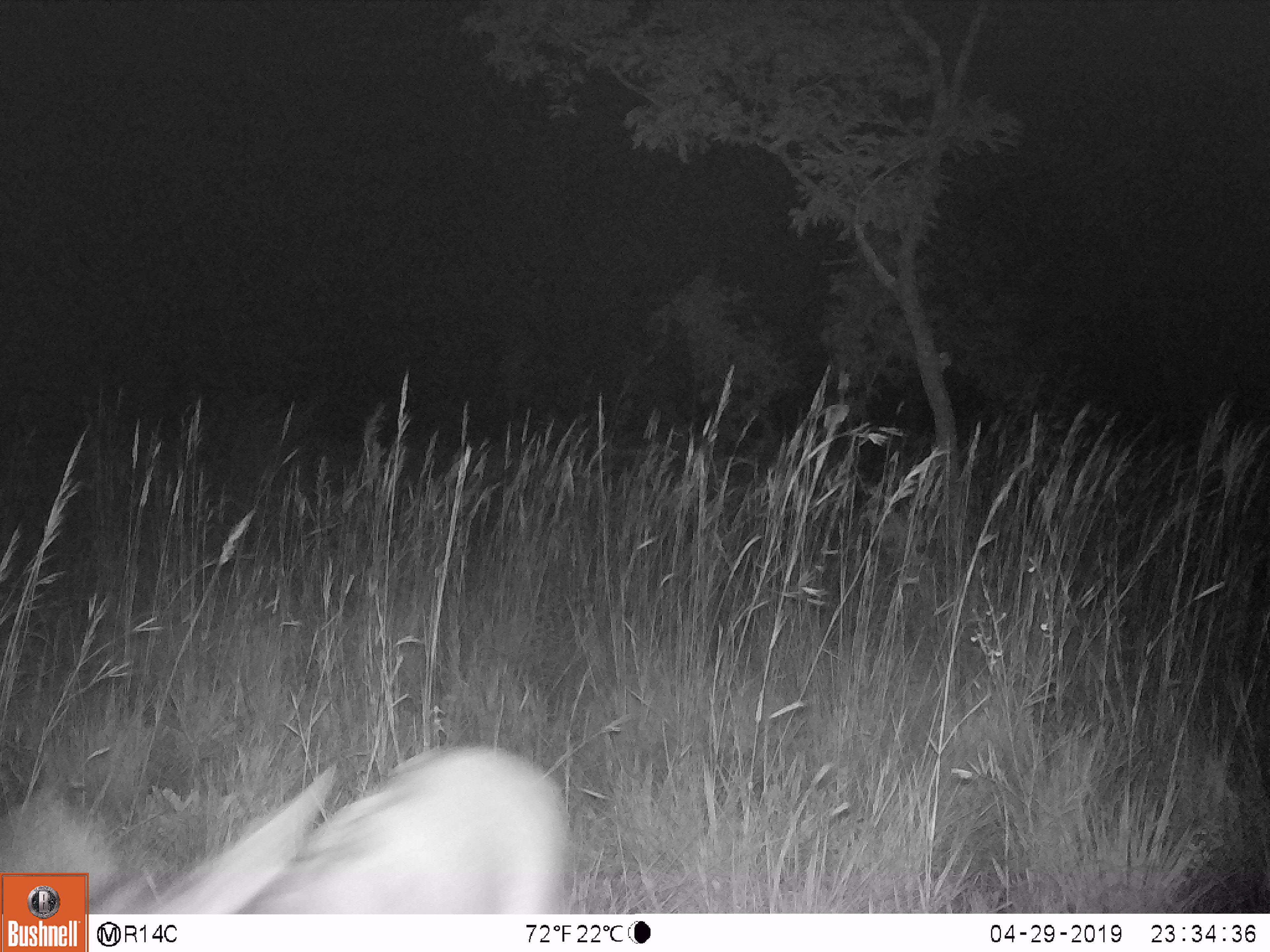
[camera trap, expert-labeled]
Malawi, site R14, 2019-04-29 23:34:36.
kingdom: Animalia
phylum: Chordata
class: Mammalia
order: Artiodactyla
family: Bovidae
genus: Redunca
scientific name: Redunca arundinum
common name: southern reedbuck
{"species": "southern reedbuck (Redunca arundinum)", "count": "1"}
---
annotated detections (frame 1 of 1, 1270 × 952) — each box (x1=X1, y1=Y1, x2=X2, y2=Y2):
southern reedbuck: (x1=91, y1=731, x2=587, y2=913)